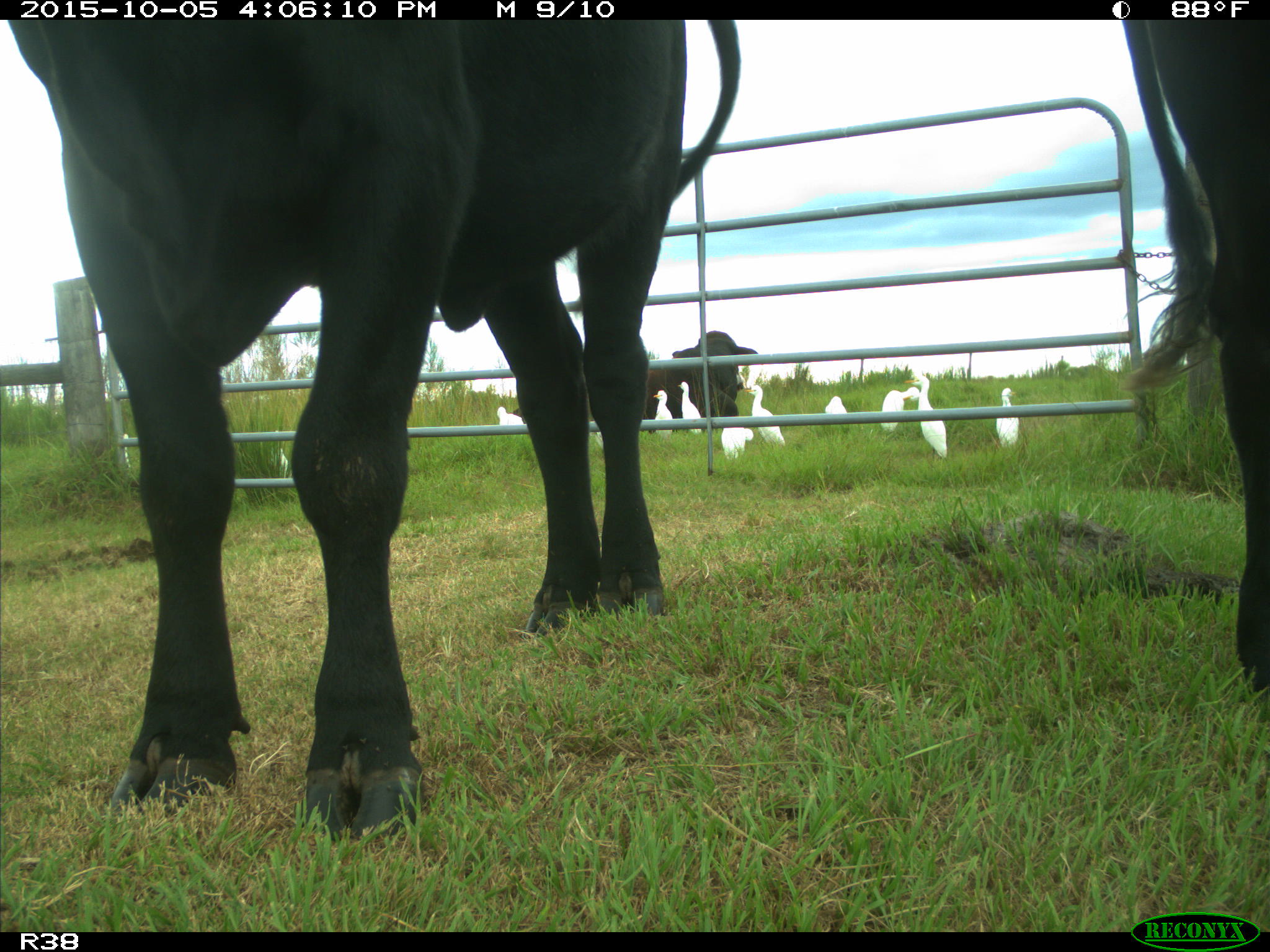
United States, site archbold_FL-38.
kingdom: Animalia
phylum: Chordata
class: Mammalia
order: Artiodactyla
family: Bovidae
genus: Bos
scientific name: Bos taurus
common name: domestic cow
Bos taurus (domestic cow).